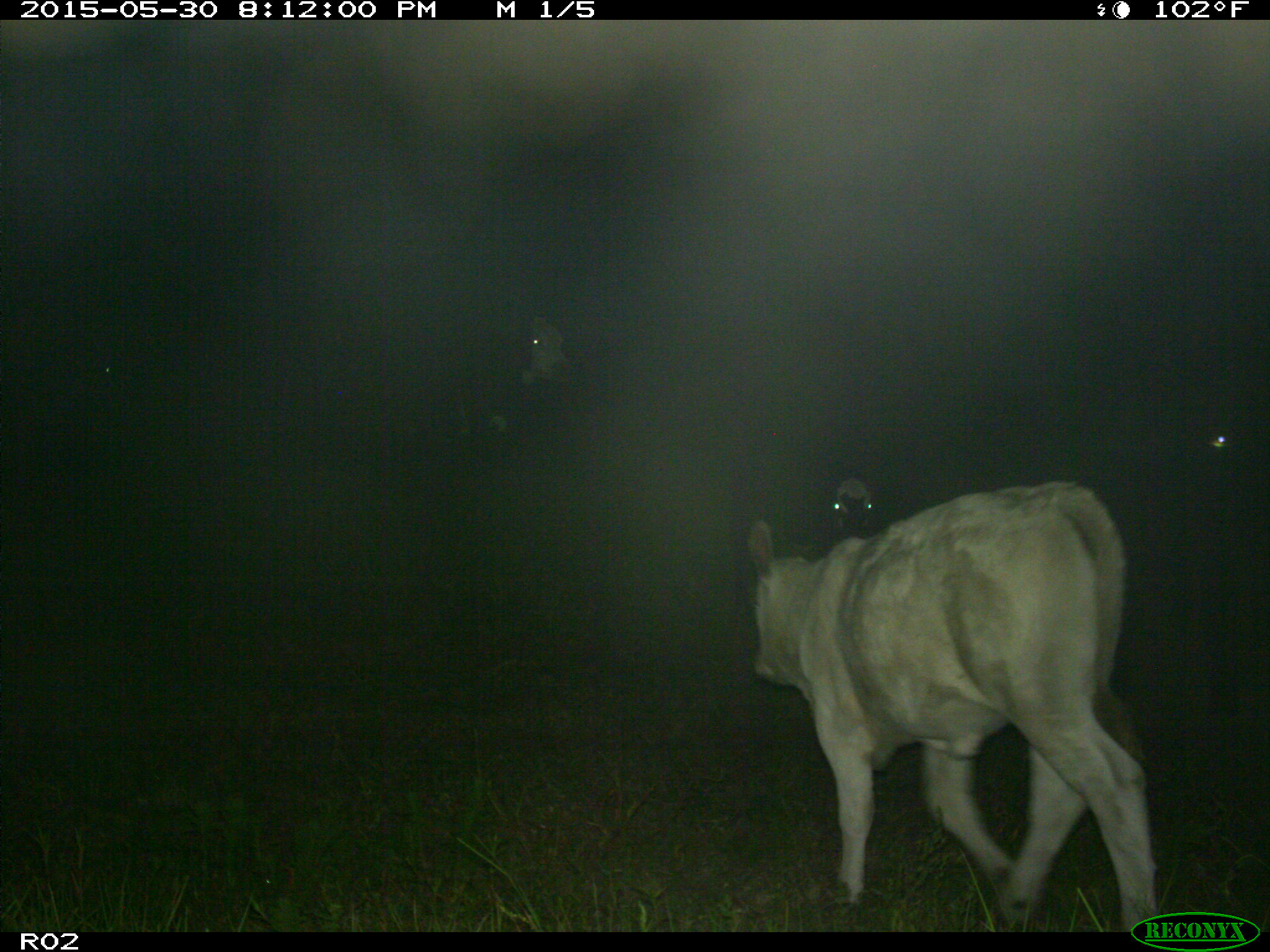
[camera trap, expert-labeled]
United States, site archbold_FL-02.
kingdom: Animalia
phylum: Chordata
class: Mammalia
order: Artiodactyla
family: Bovidae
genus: Bos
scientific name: Bos taurus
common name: domestic cow